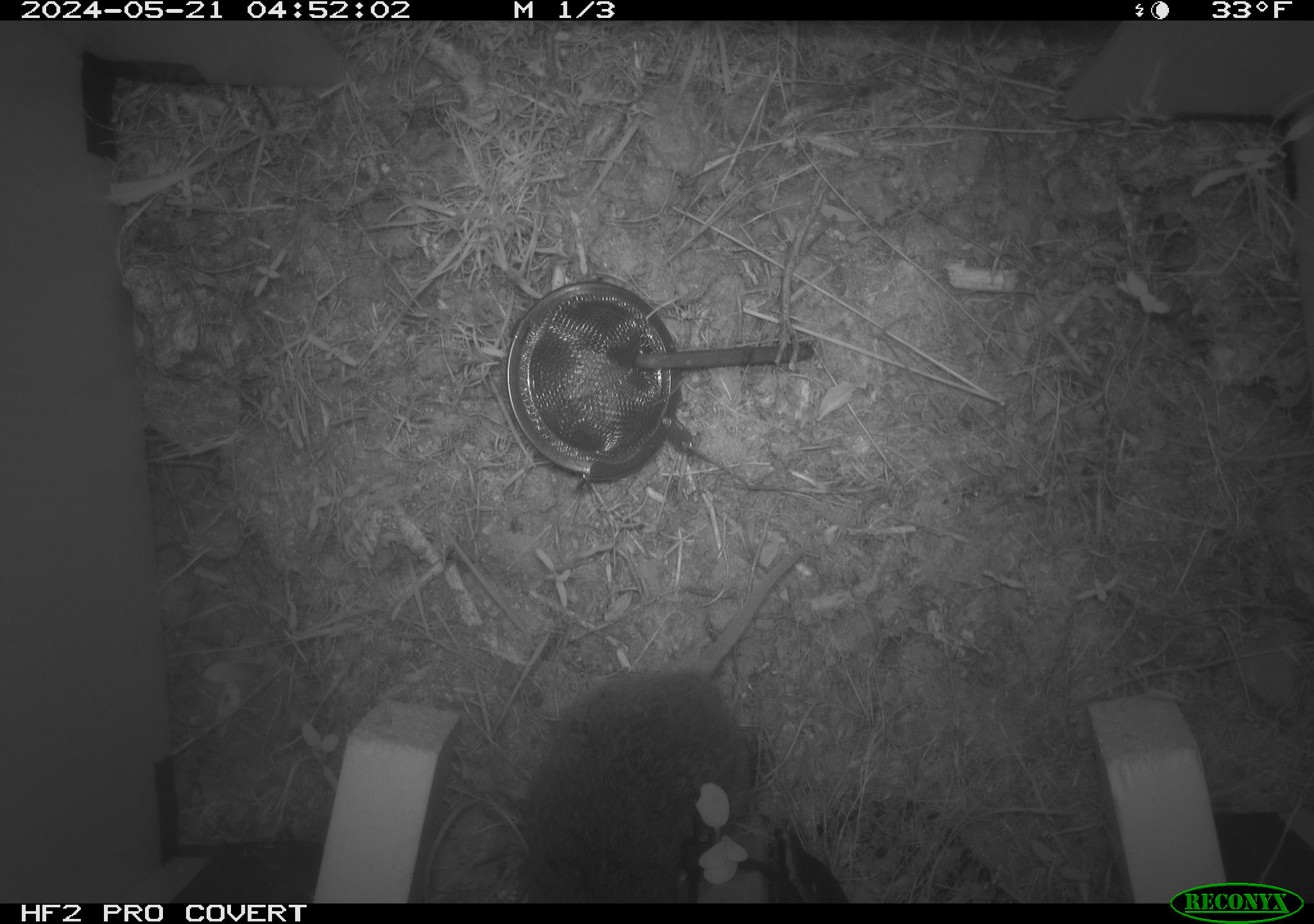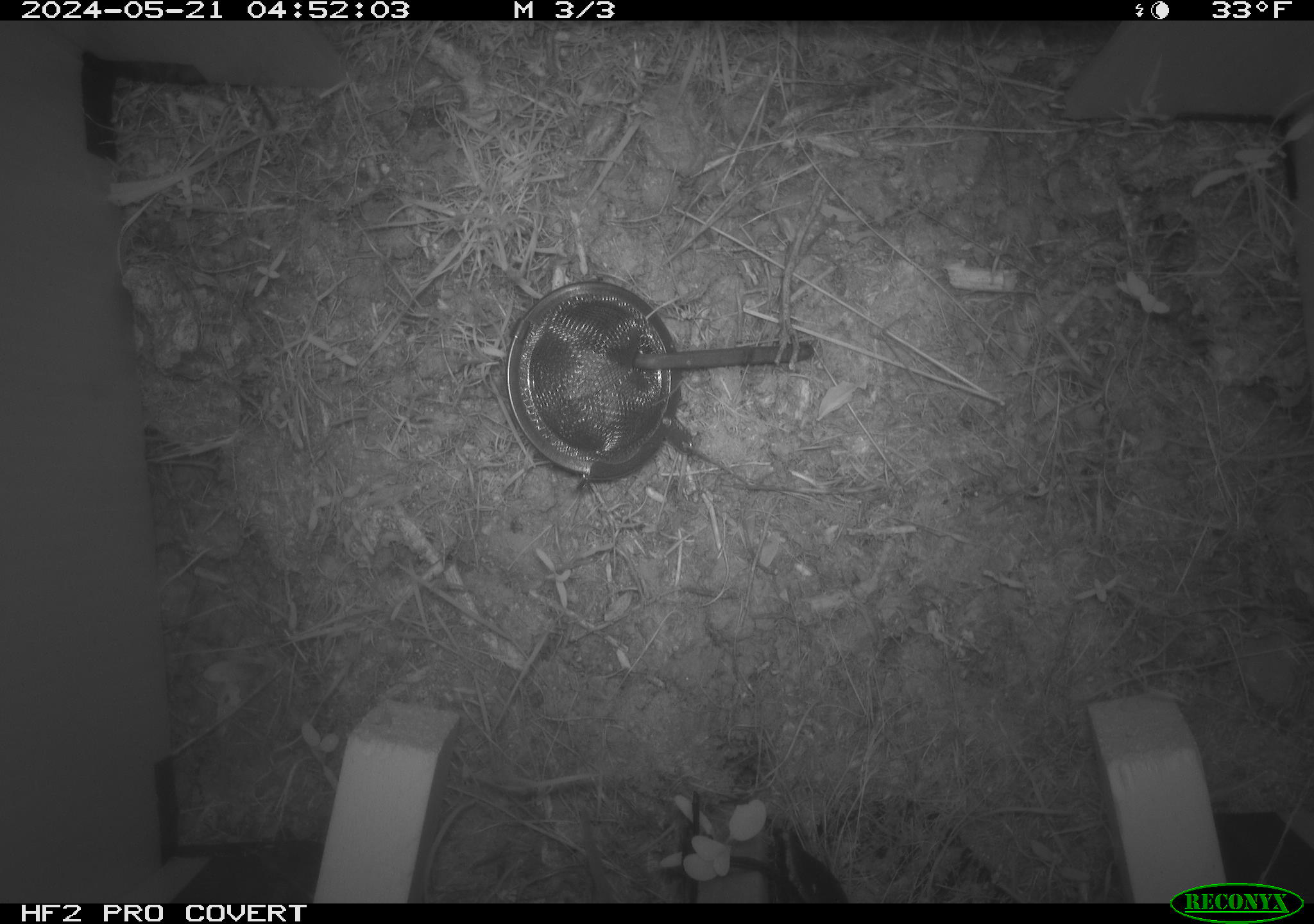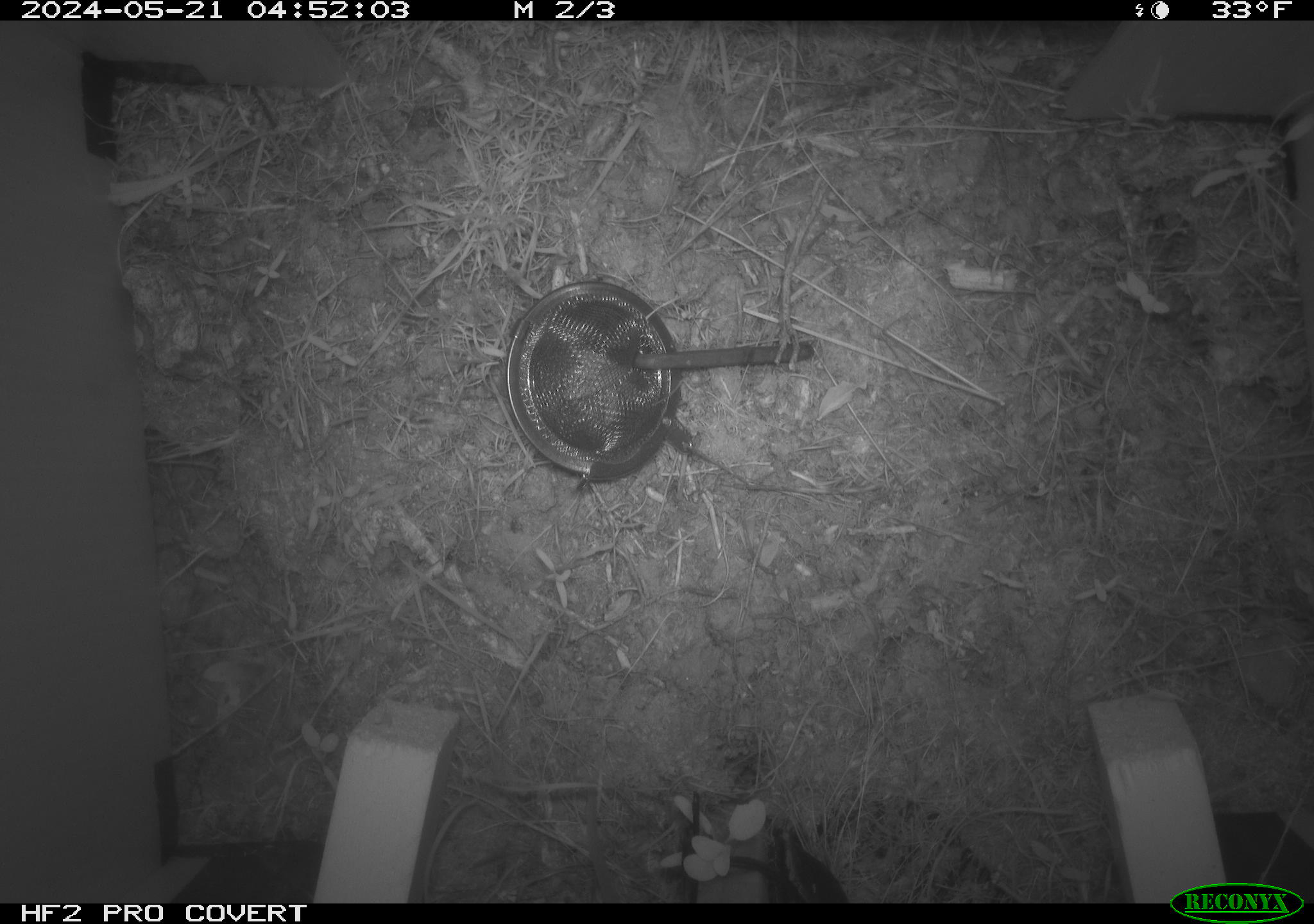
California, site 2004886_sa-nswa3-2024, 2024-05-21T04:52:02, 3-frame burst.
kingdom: Animalia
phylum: Chordata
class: Mammalia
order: Rodentia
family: Cricetidae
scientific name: Arvicolinae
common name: voles, lemmings, and muskrats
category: arvicolinae subfamily